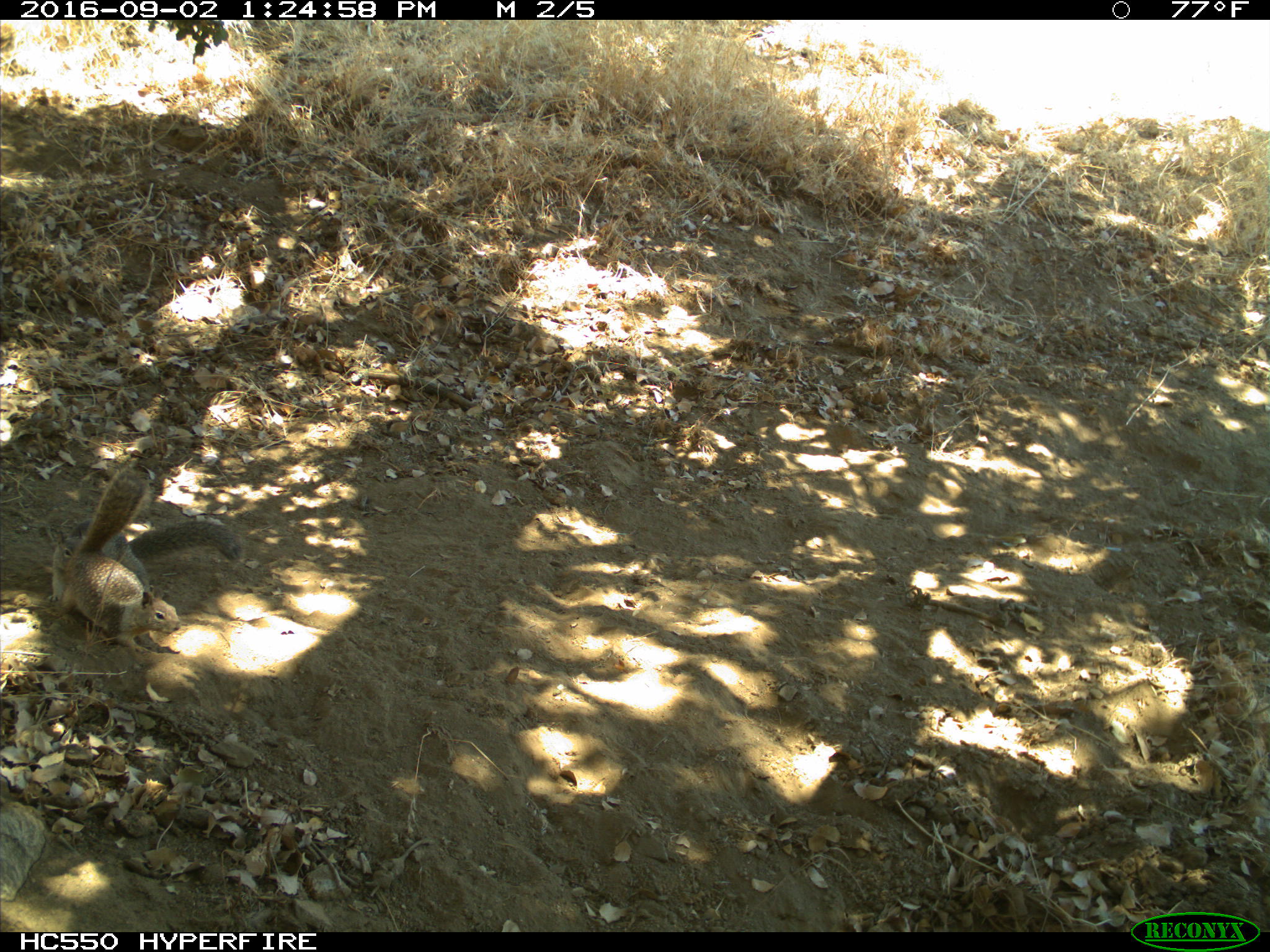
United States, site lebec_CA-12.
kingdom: Animalia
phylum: Chordata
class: Mammalia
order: Rodentia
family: Sciuridae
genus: Otospermophilus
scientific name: Otospermophilus beecheyi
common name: california ground squirrel